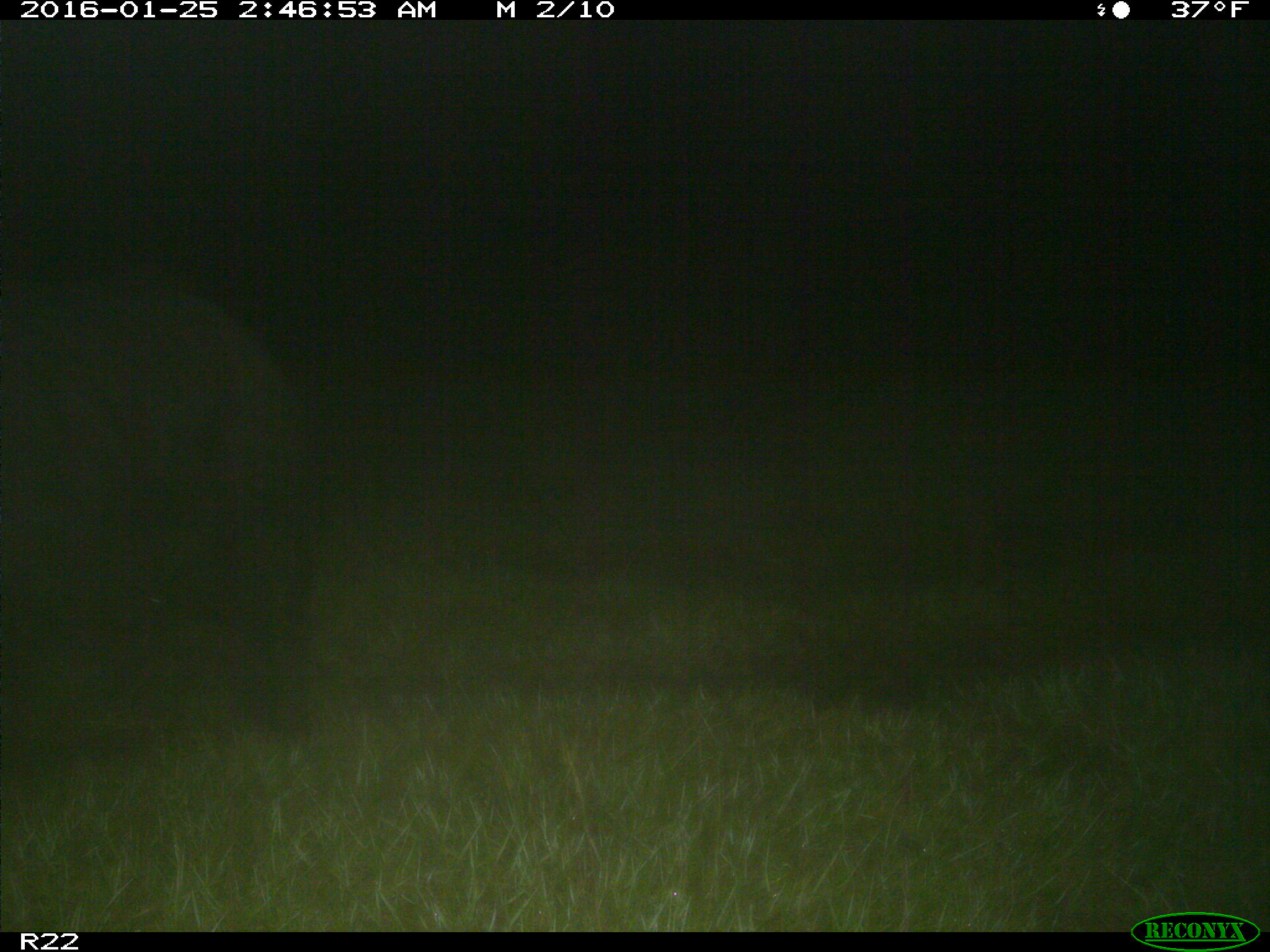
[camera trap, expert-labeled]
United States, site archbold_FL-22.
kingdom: Animalia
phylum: Chordata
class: Mammalia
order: Artiodactyla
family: Suidae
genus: Sus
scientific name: Sus scrofa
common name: wild boar